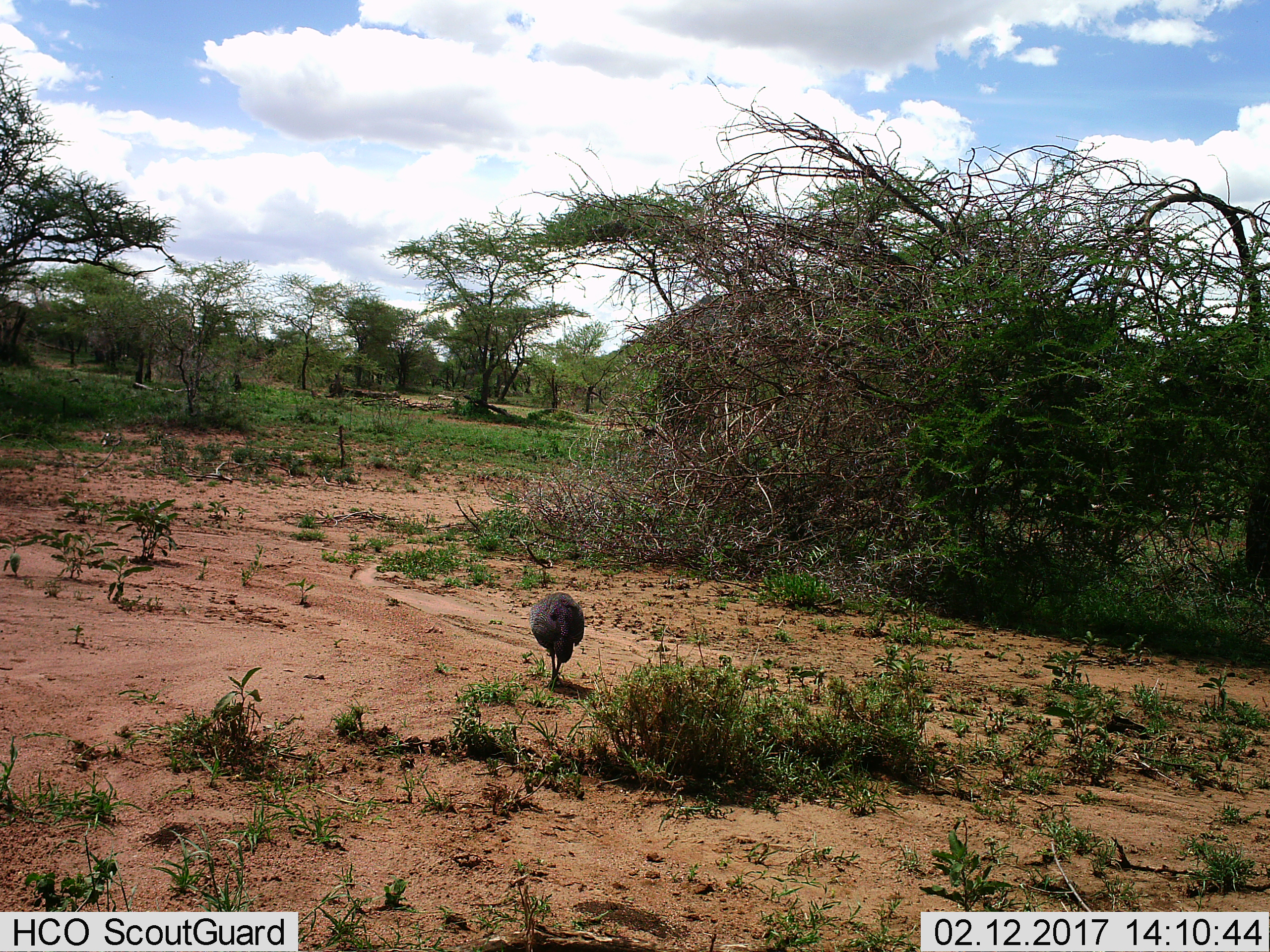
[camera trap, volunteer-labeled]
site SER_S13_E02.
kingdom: Animalia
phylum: Chordata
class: Aves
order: Galliformes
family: Numididae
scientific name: Numididae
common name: guineafowl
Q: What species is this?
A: Guineafowl (Numididae).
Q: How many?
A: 1.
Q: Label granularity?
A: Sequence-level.